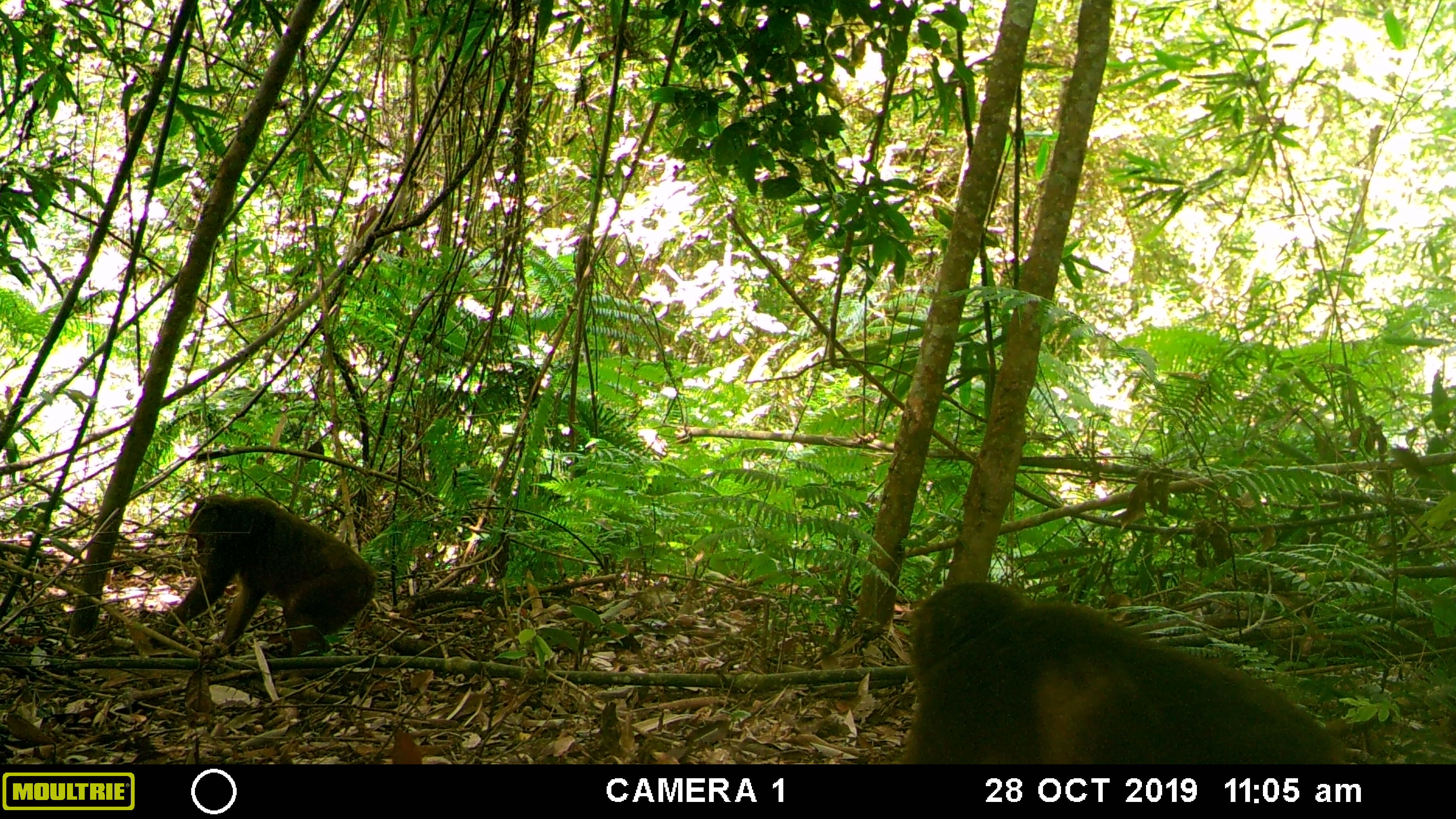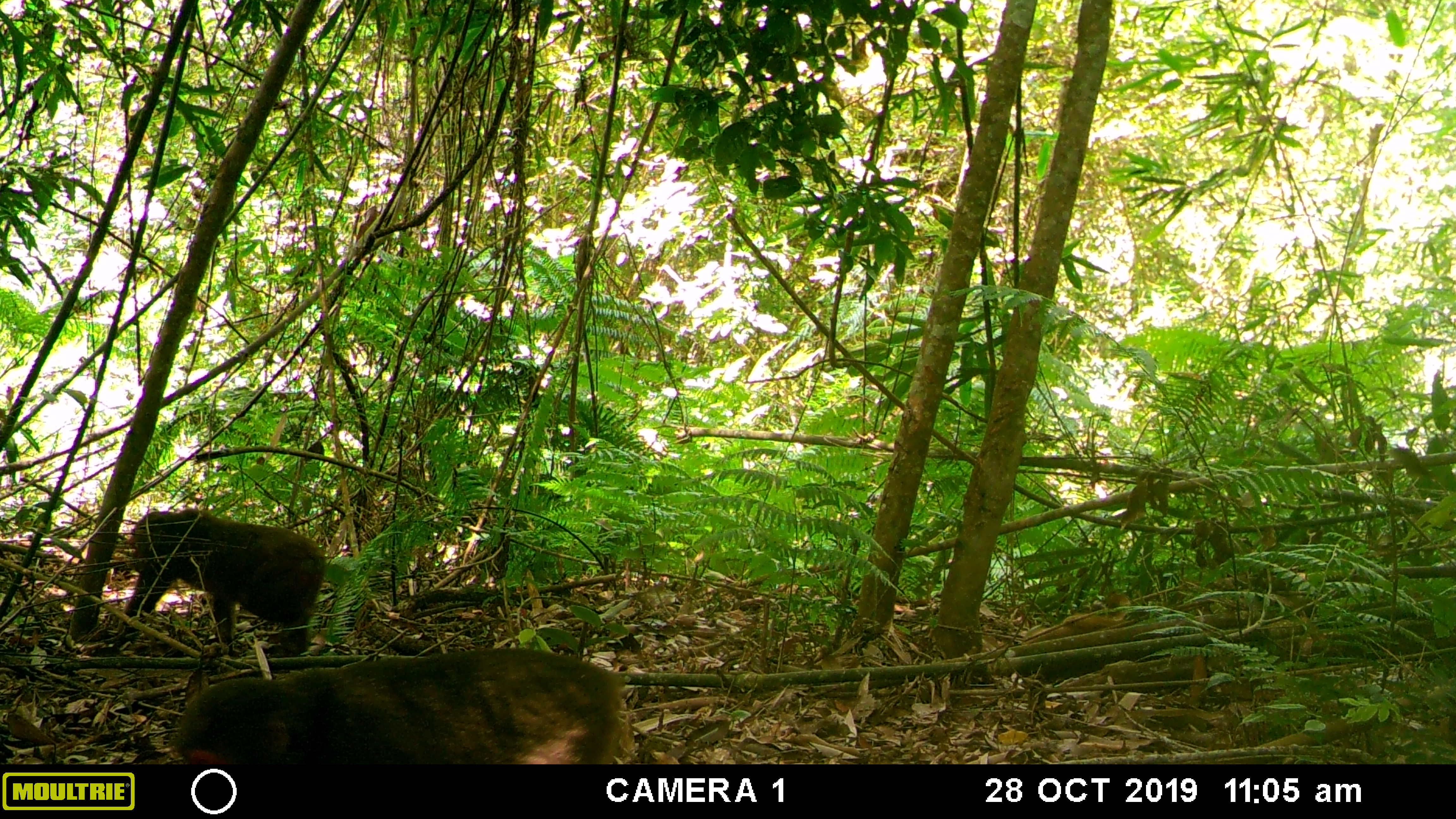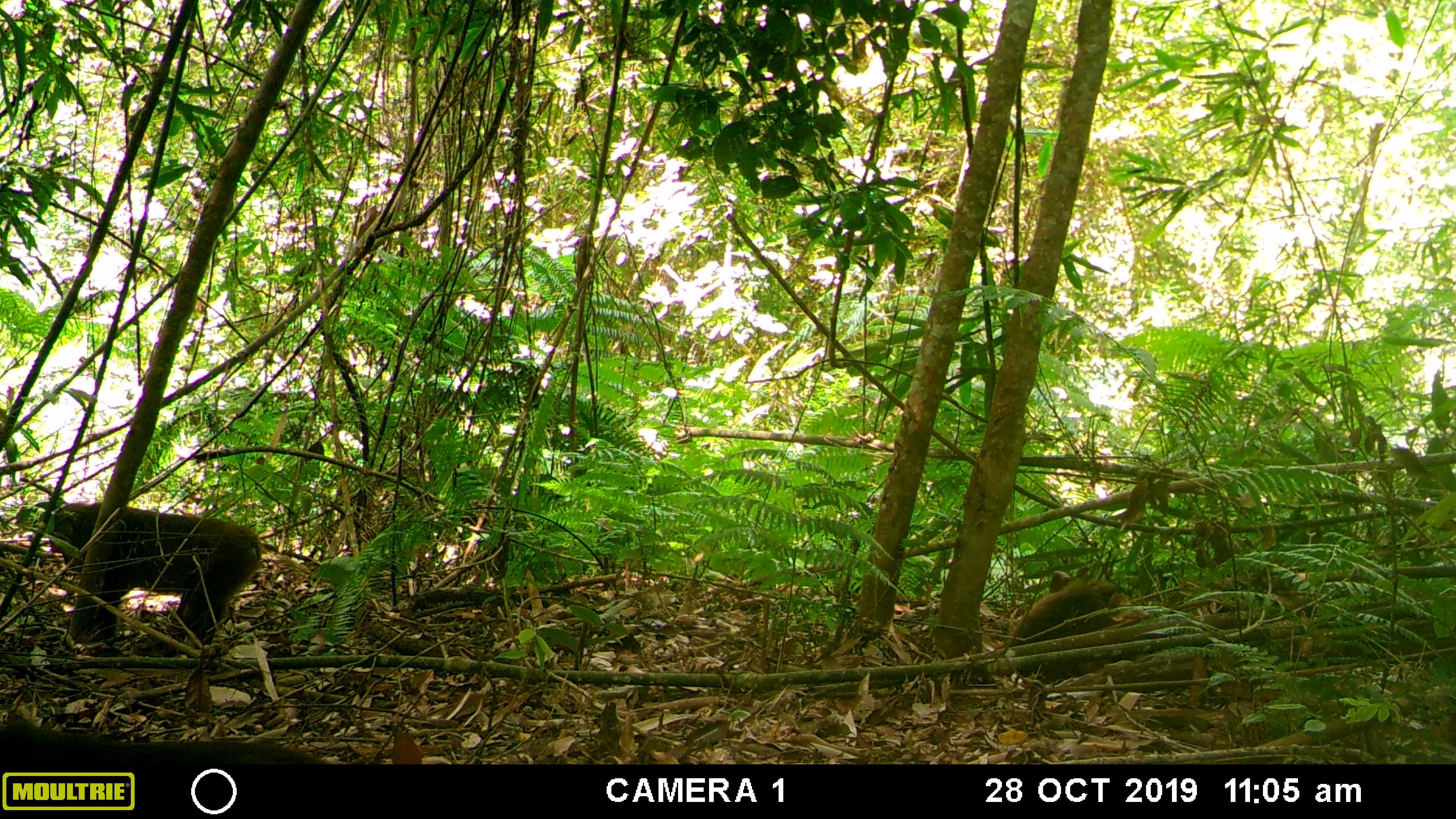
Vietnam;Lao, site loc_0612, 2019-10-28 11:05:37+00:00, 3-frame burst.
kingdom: Animalia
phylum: Chordata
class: Mammalia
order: Primates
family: Cercopithecidae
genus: Macaca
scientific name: Macaca arctoides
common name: stump-tailed macaque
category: stump tailed macaque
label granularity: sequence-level